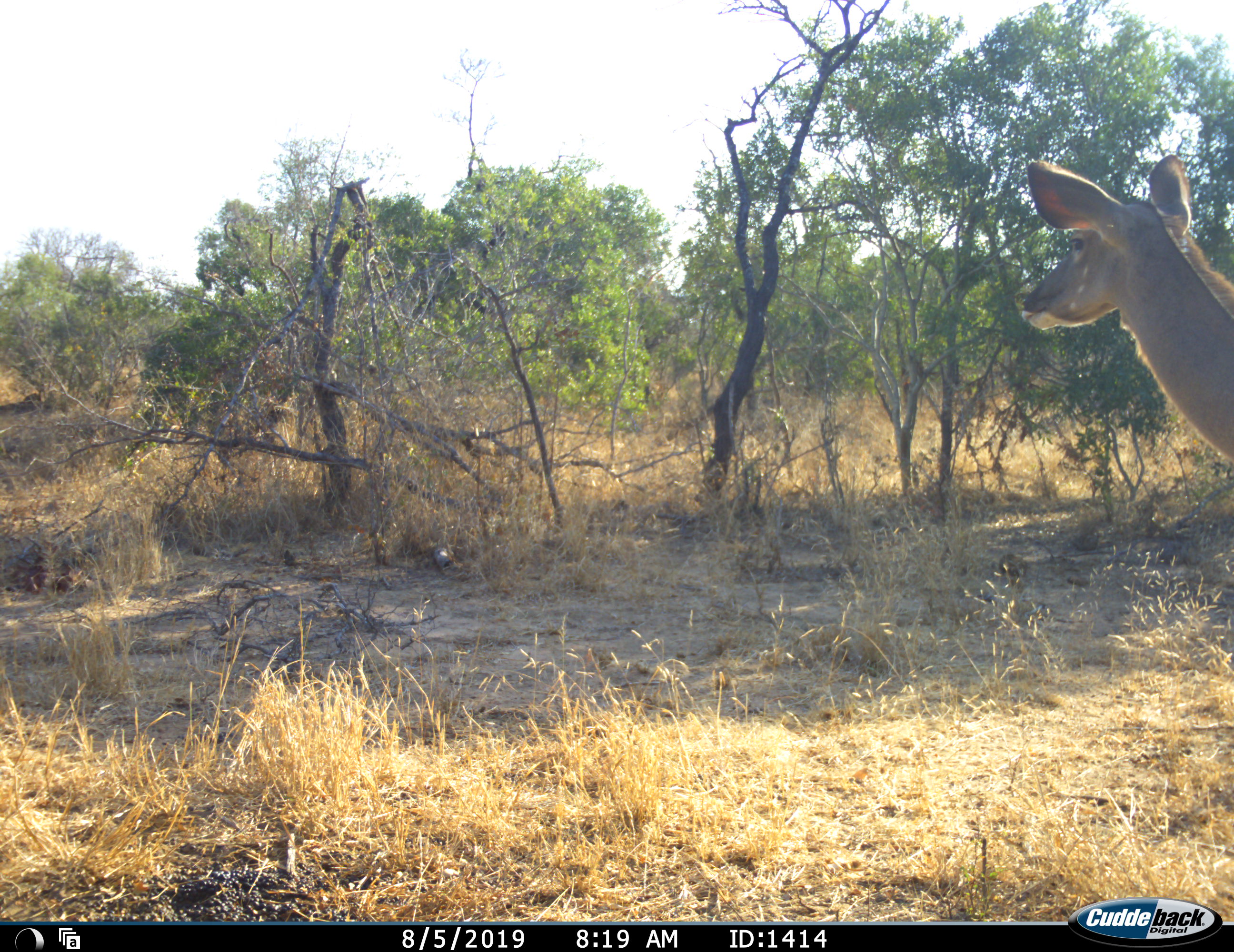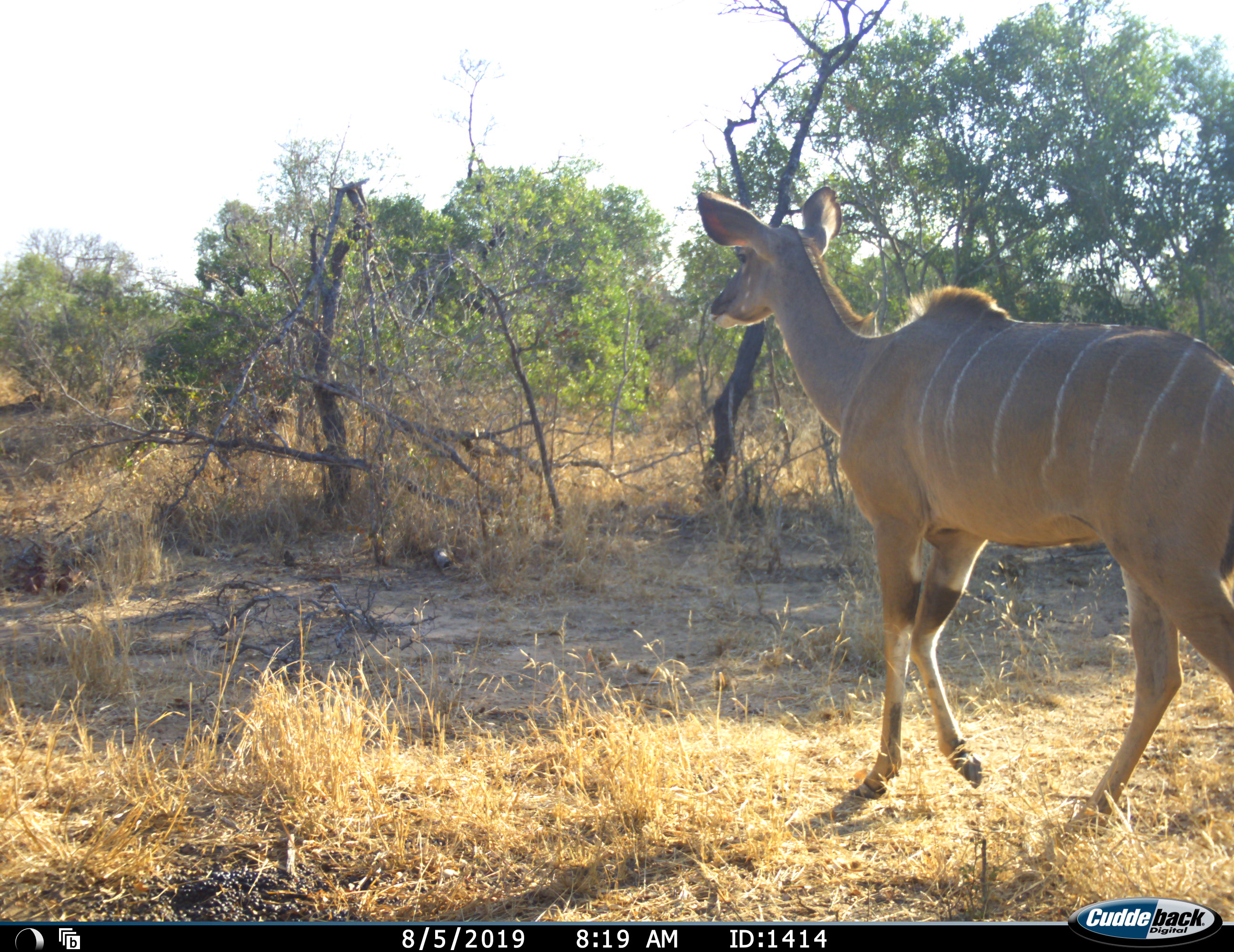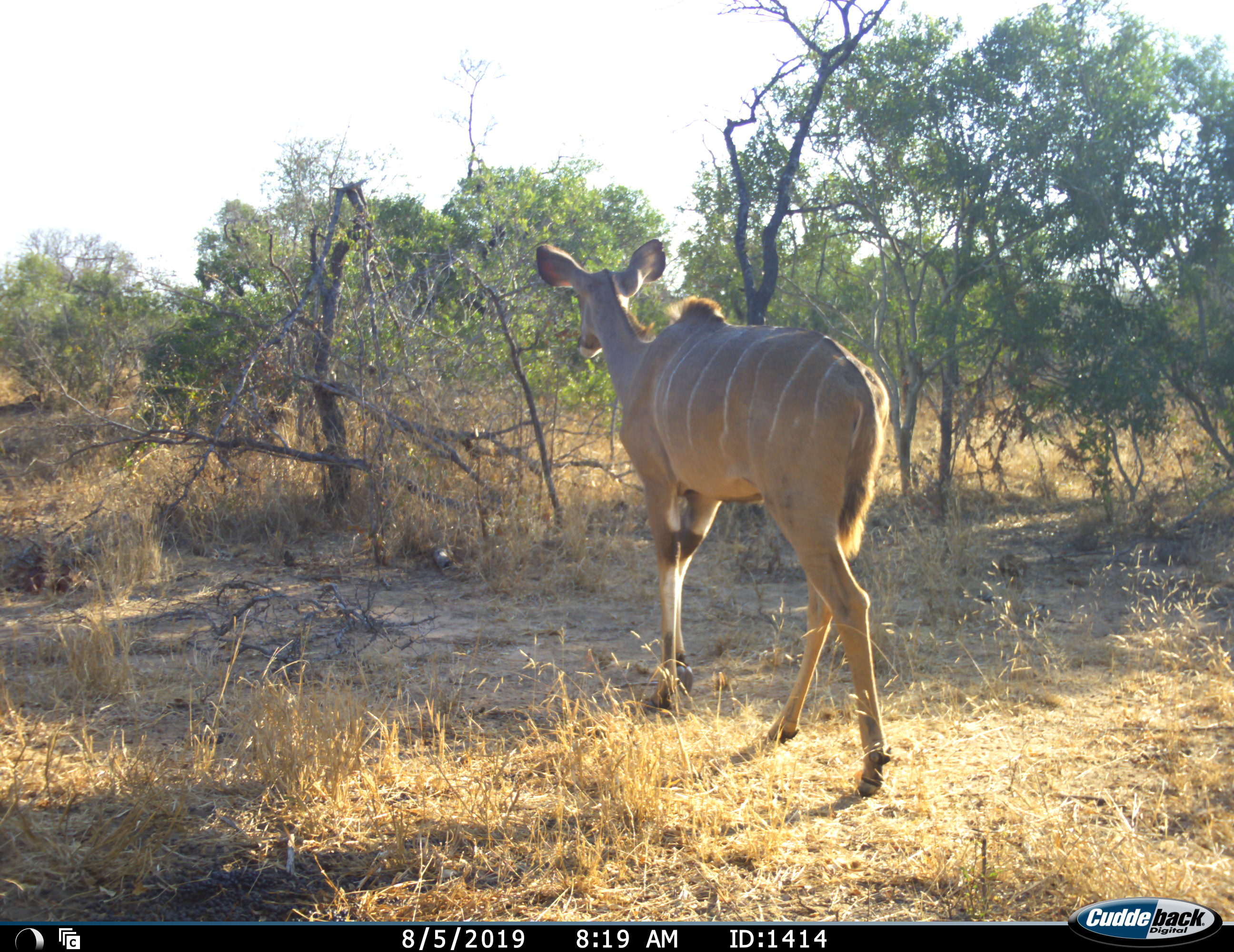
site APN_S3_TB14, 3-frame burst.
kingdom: Animalia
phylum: Chordata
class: Mammalia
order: Artiodactyla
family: Bovidae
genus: Tragelaphus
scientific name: Tragelaphus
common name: kudu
Kudu (Tragelaphus), count 1. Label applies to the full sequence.